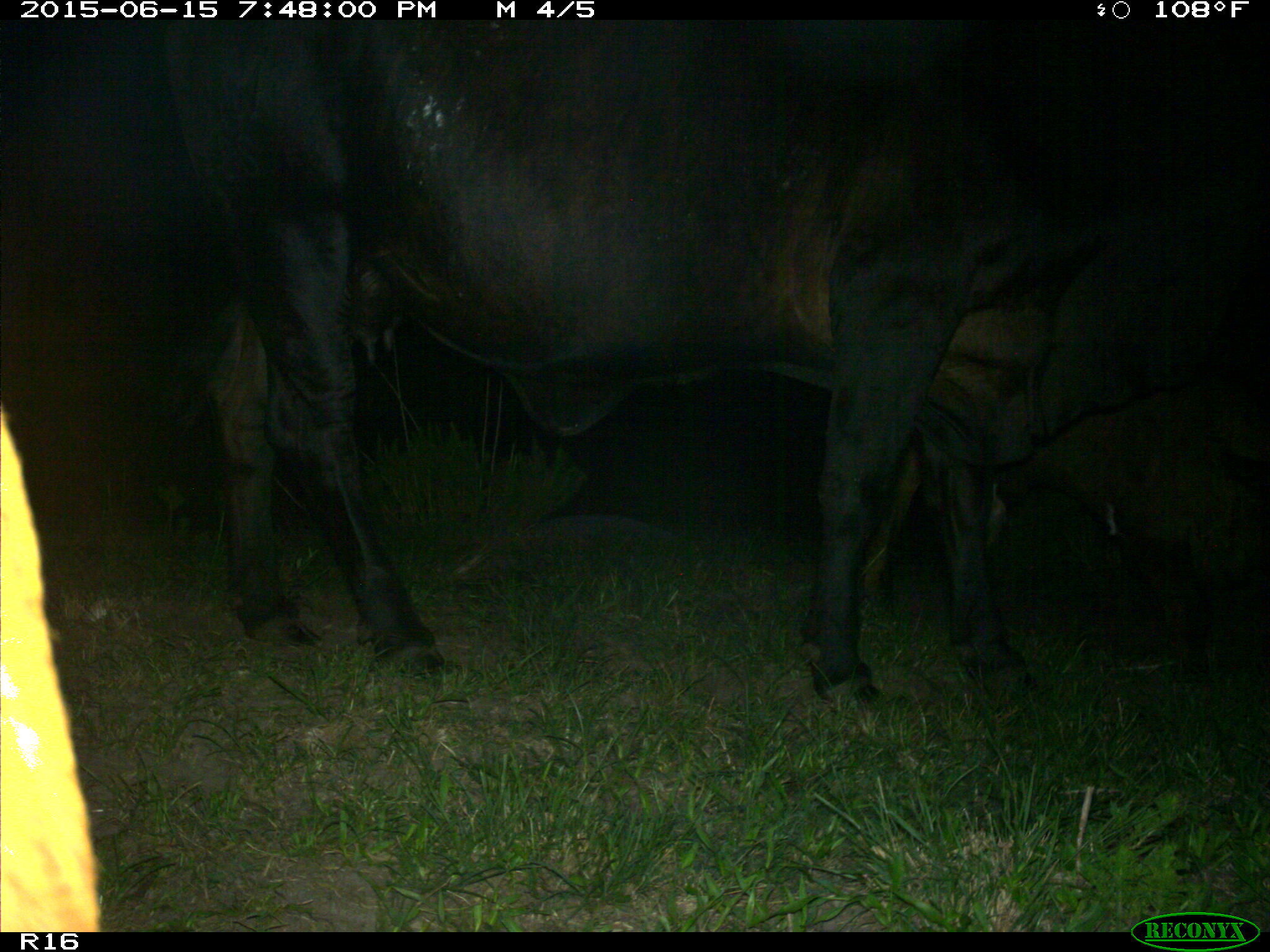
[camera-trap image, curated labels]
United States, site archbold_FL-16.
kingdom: Animalia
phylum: Chordata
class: Mammalia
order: Artiodactyla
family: Bovidae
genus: Bos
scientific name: Bos taurus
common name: domestic cow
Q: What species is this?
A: Bos taurus (domestic cow).